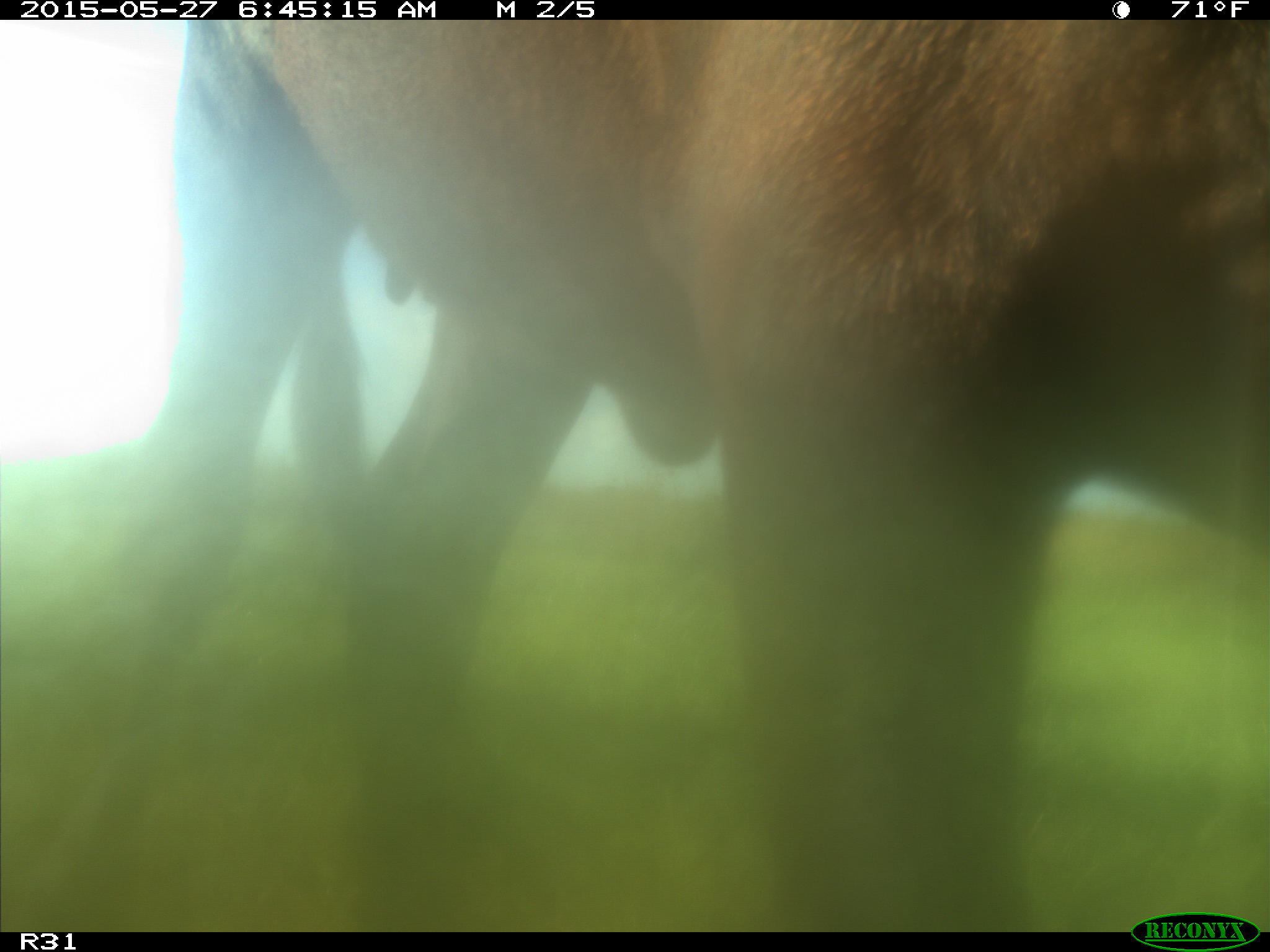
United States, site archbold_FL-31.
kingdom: Animalia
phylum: Chordata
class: Mammalia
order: Artiodactyla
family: Bovidae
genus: Bos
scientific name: Bos taurus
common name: domestic cow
Bos taurus (domestic cow).